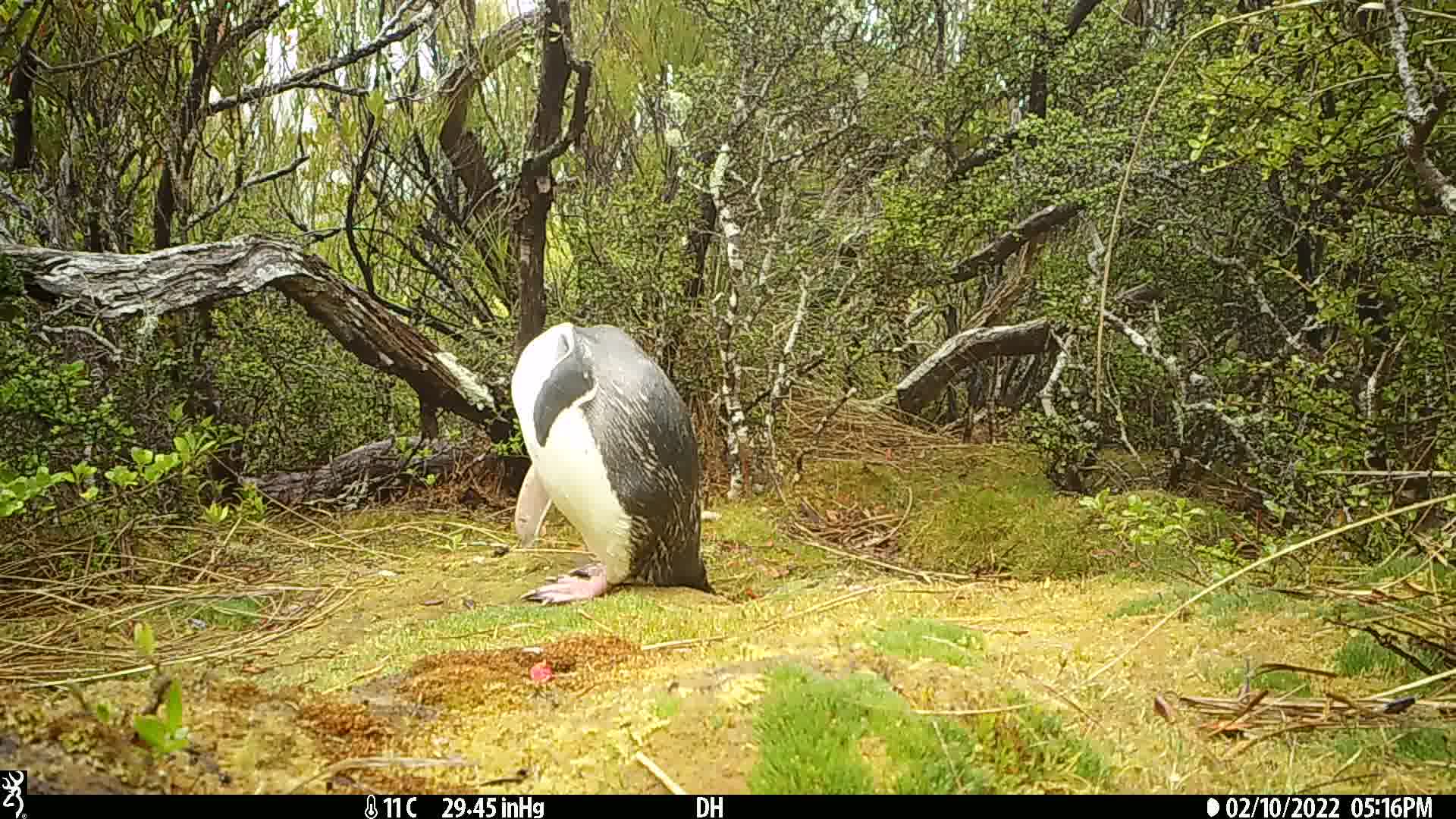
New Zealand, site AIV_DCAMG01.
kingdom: Animalia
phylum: Chordata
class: Aves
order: Sphenisciformes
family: Spheniscidae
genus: Megadyptes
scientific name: Megadyptes antipodes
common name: yellow-eyed penguin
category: yellow eyed penguin